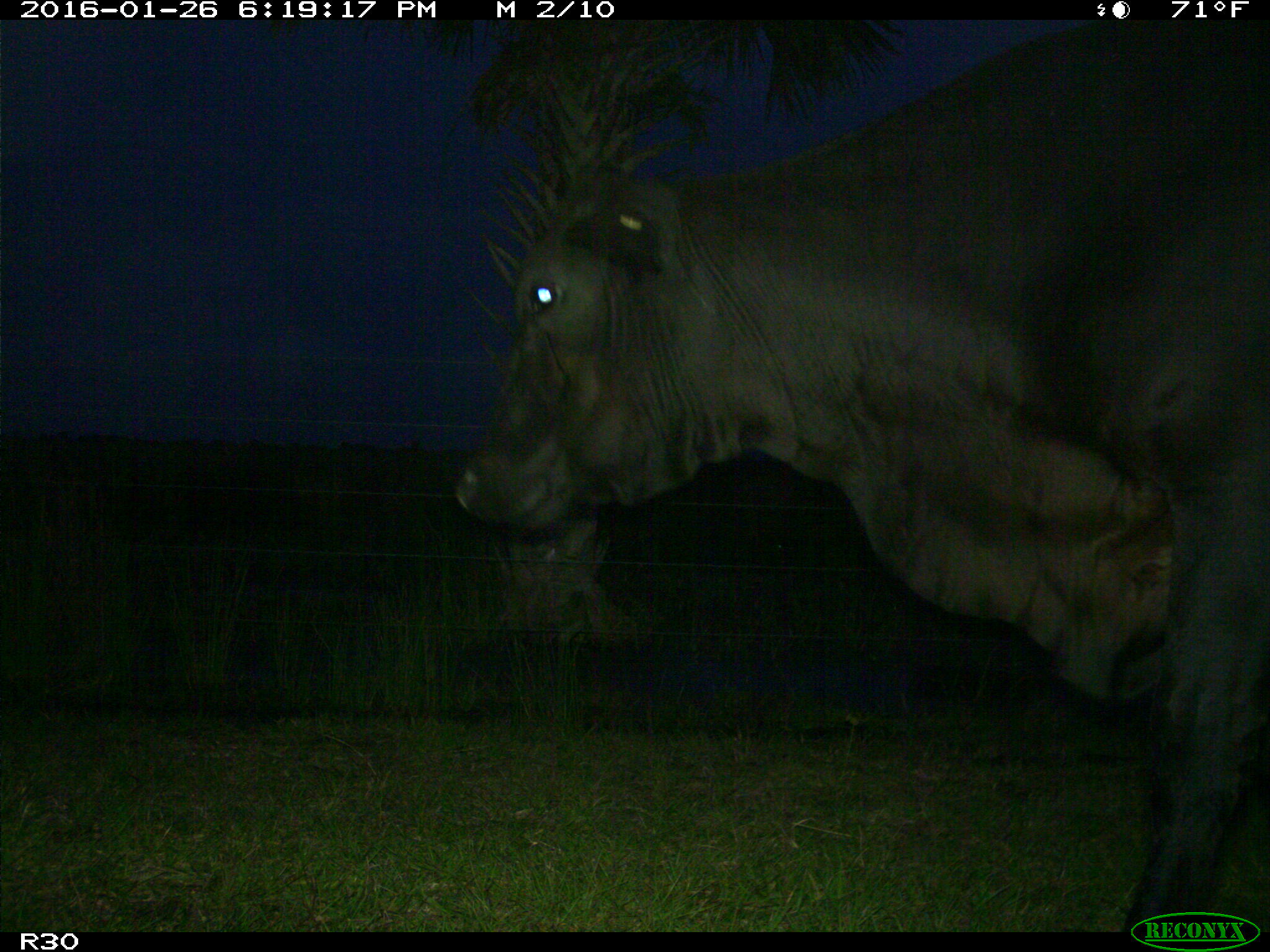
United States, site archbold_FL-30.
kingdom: Animalia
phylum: Chordata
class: Mammalia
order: Artiodactyla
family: Bovidae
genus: Bos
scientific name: Bos taurus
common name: domestic cow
Bos taurus (domestic cow).